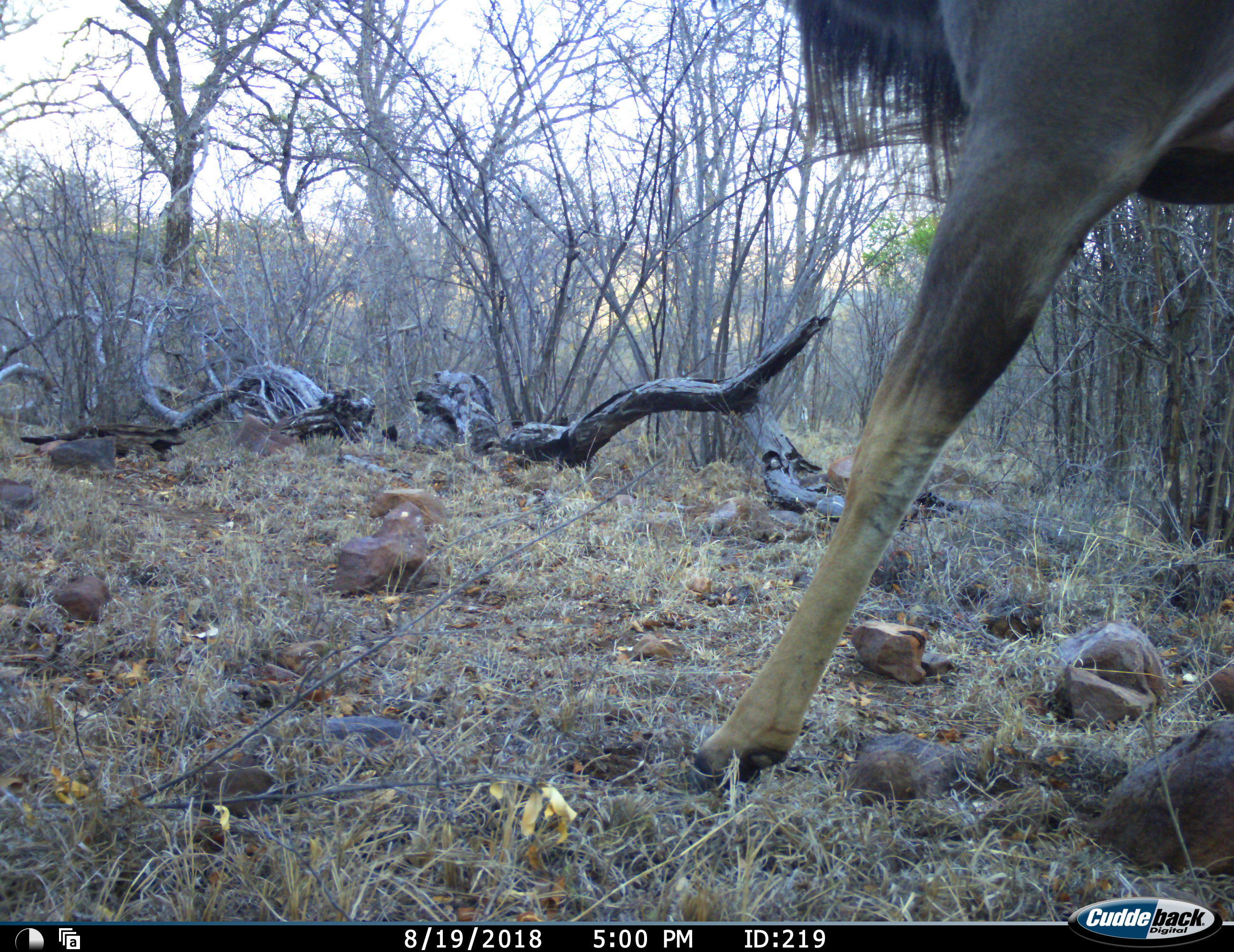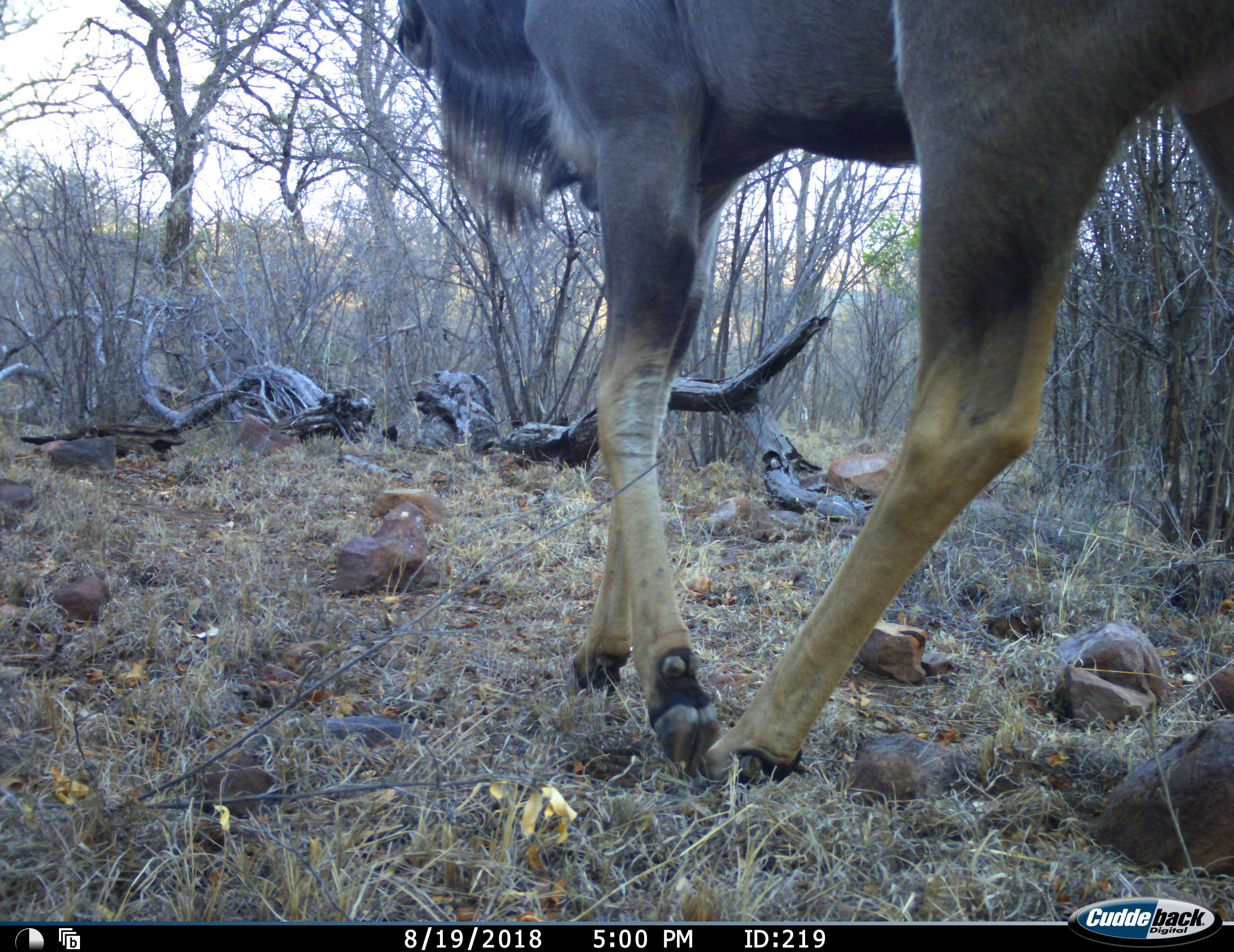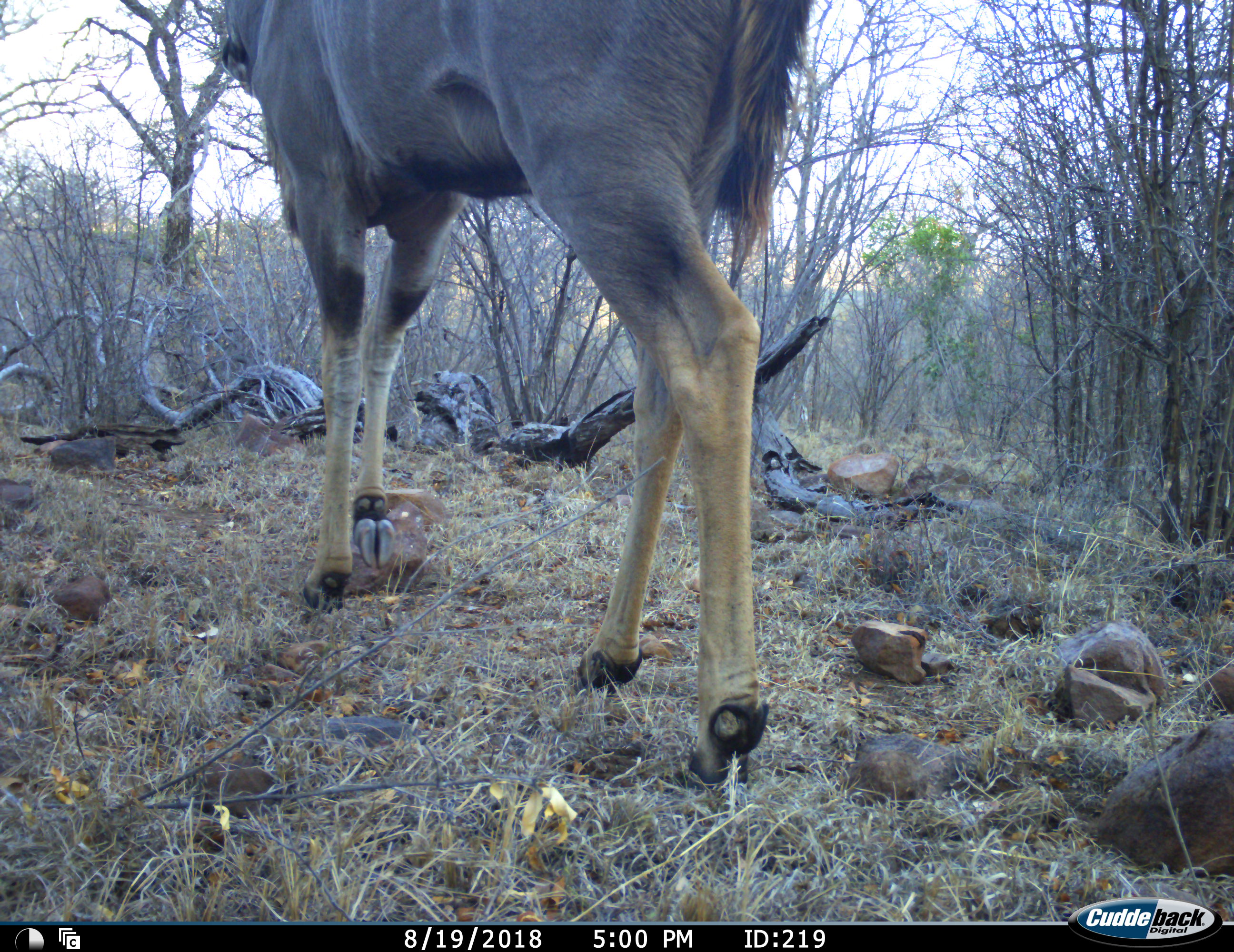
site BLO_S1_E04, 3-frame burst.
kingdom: Animalia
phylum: Chordata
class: Mammalia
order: Artiodactyla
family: Bovidae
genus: Tragelaphus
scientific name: Tragelaphus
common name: kudu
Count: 1.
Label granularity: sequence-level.